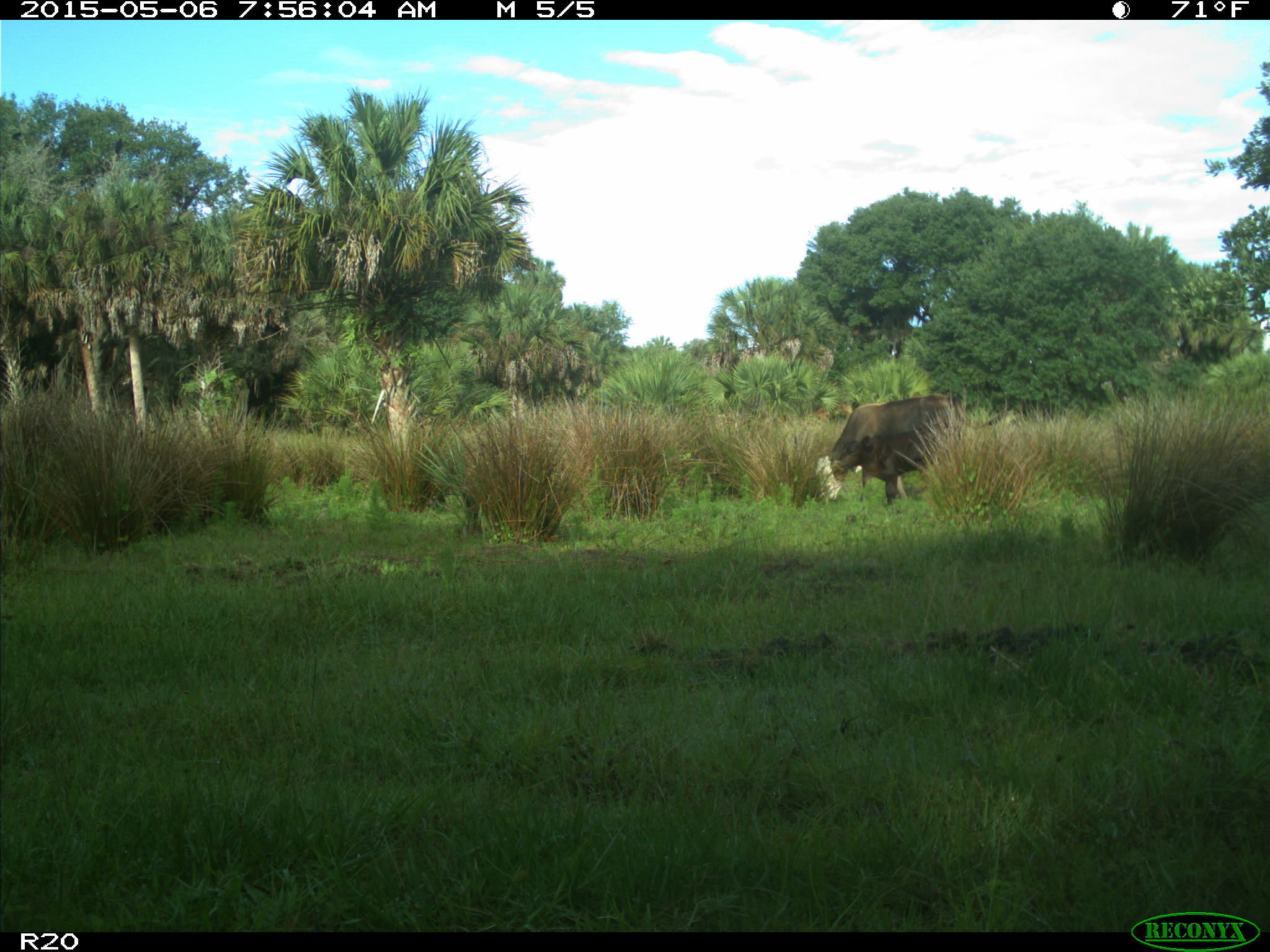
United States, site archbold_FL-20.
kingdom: Animalia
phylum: Chordata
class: Mammalia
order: Artiodactyla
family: Bovidae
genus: Bos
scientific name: Bos taurus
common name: domestic cow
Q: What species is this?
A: Bos taurus (domestic cow).